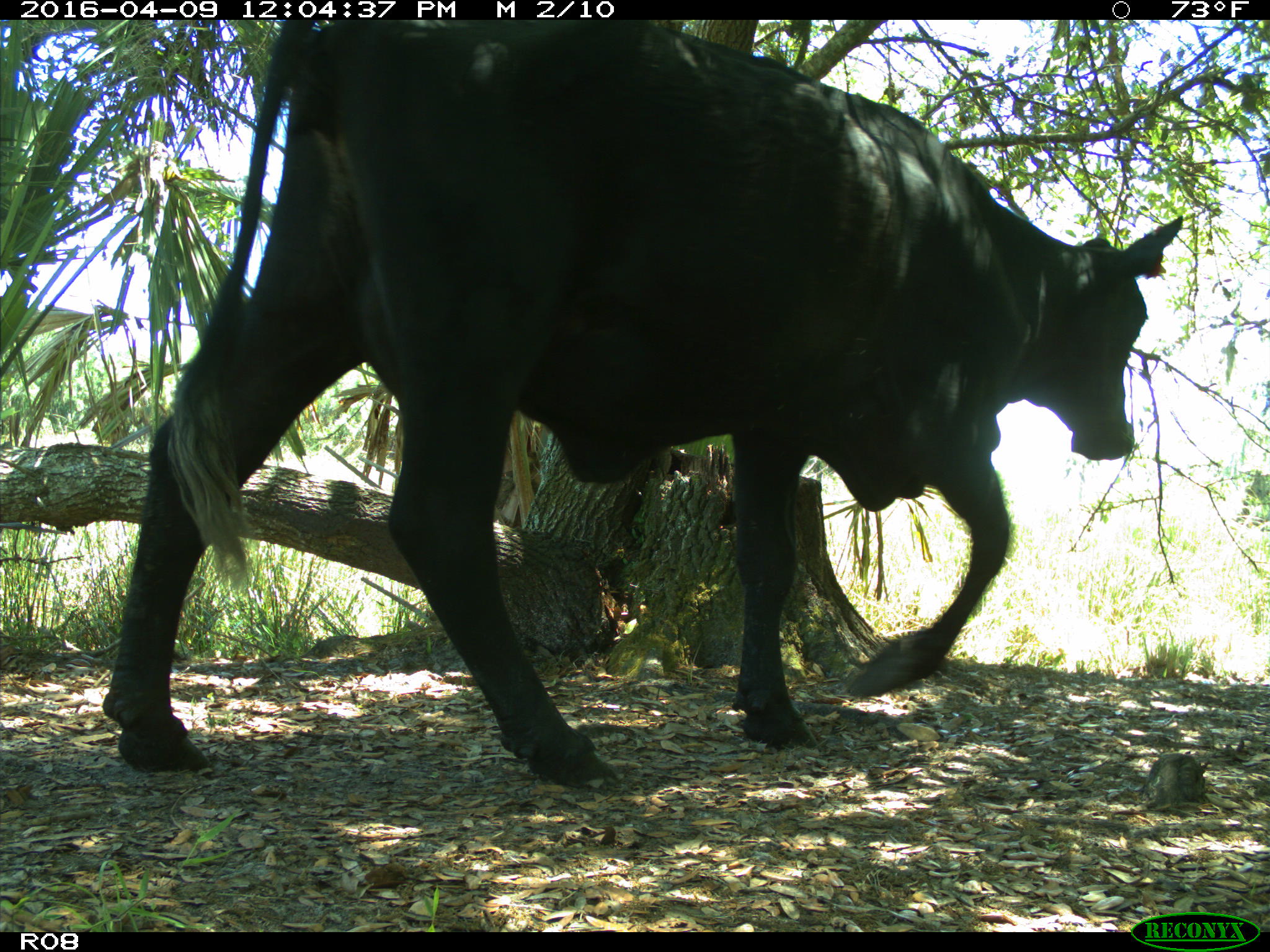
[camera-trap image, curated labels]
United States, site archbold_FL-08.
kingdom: Animalia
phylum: Chordata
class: Mammalia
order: Artiodactyla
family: Bovidae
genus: Bos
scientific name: Bos taurus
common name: domestic cow